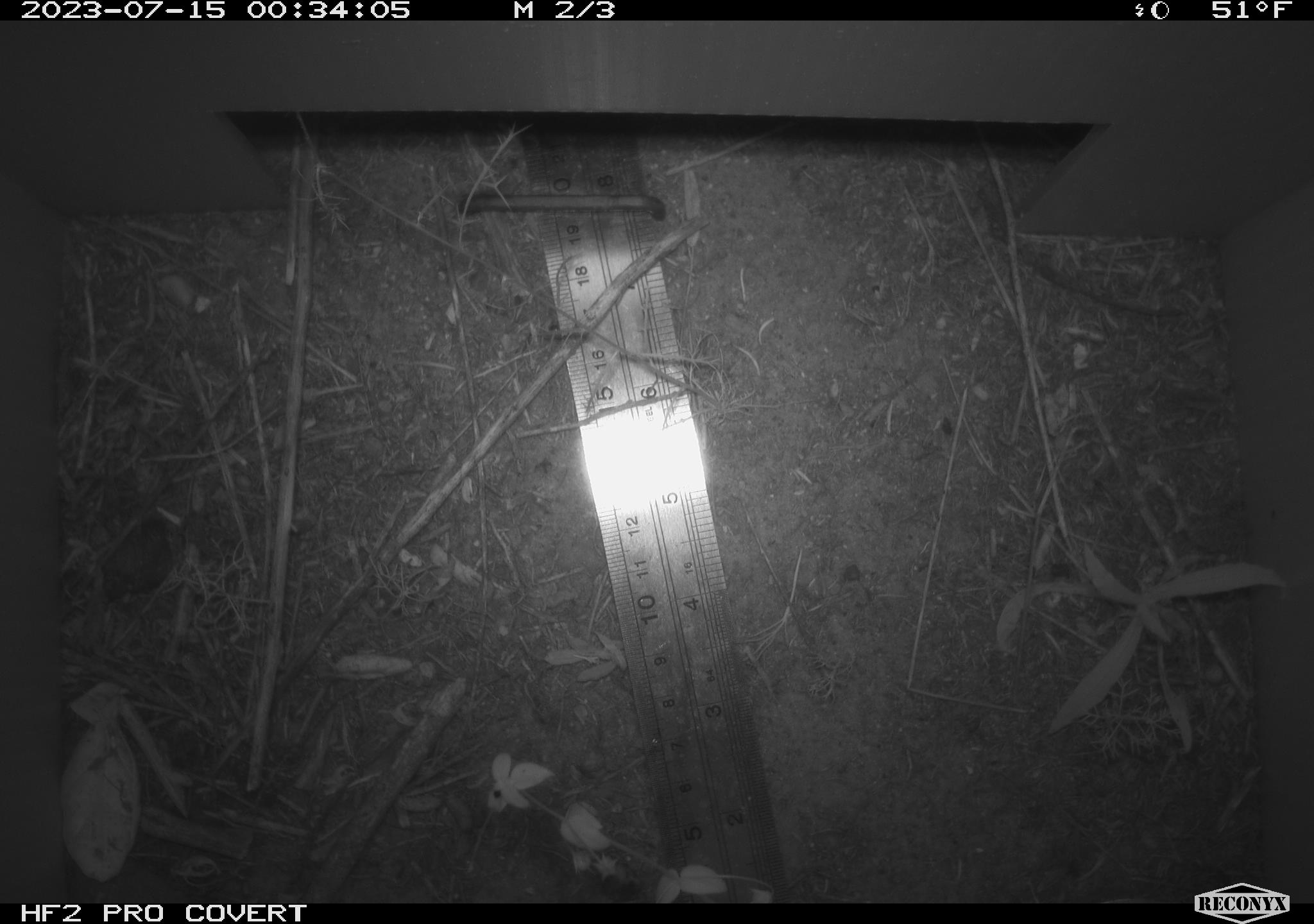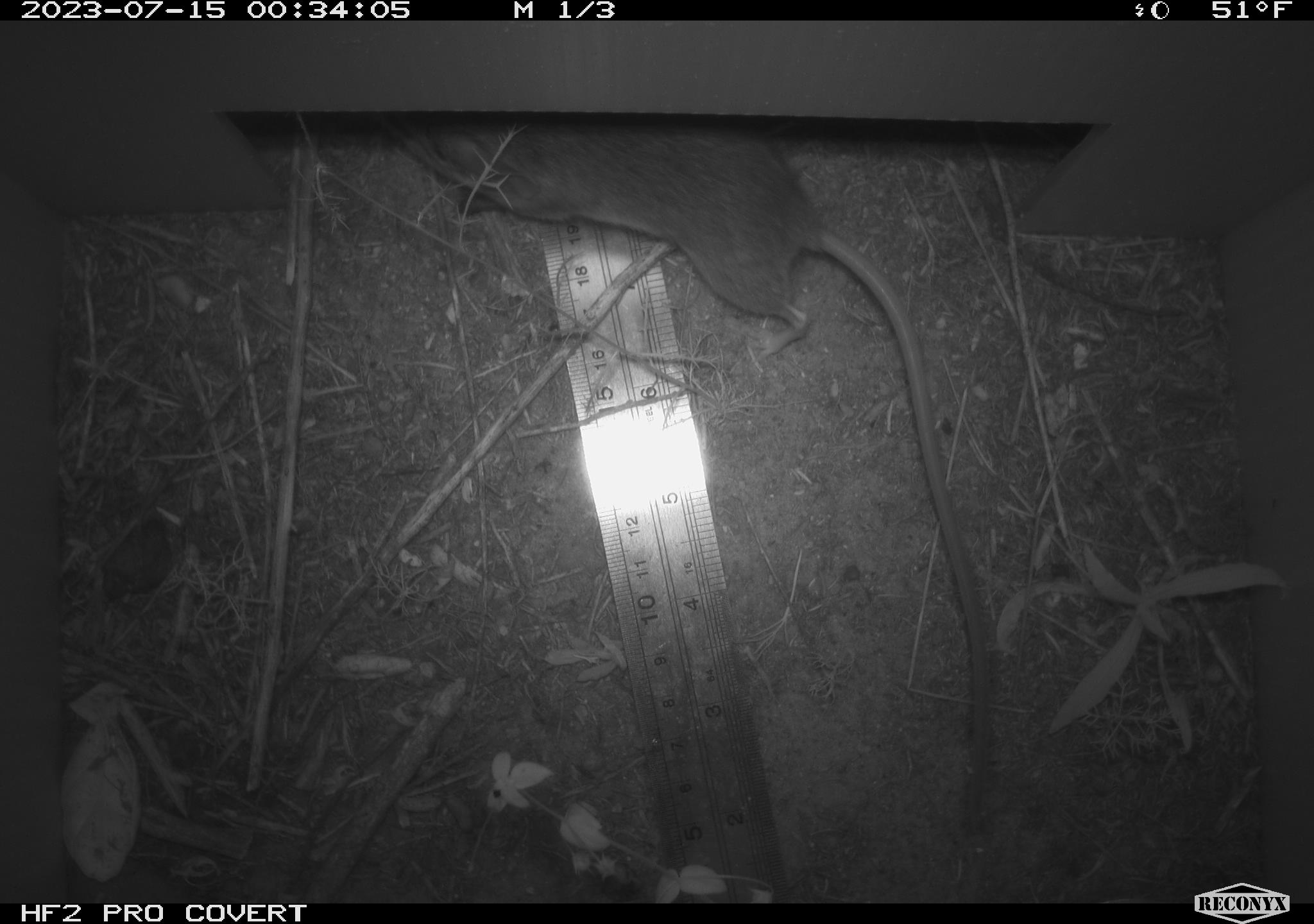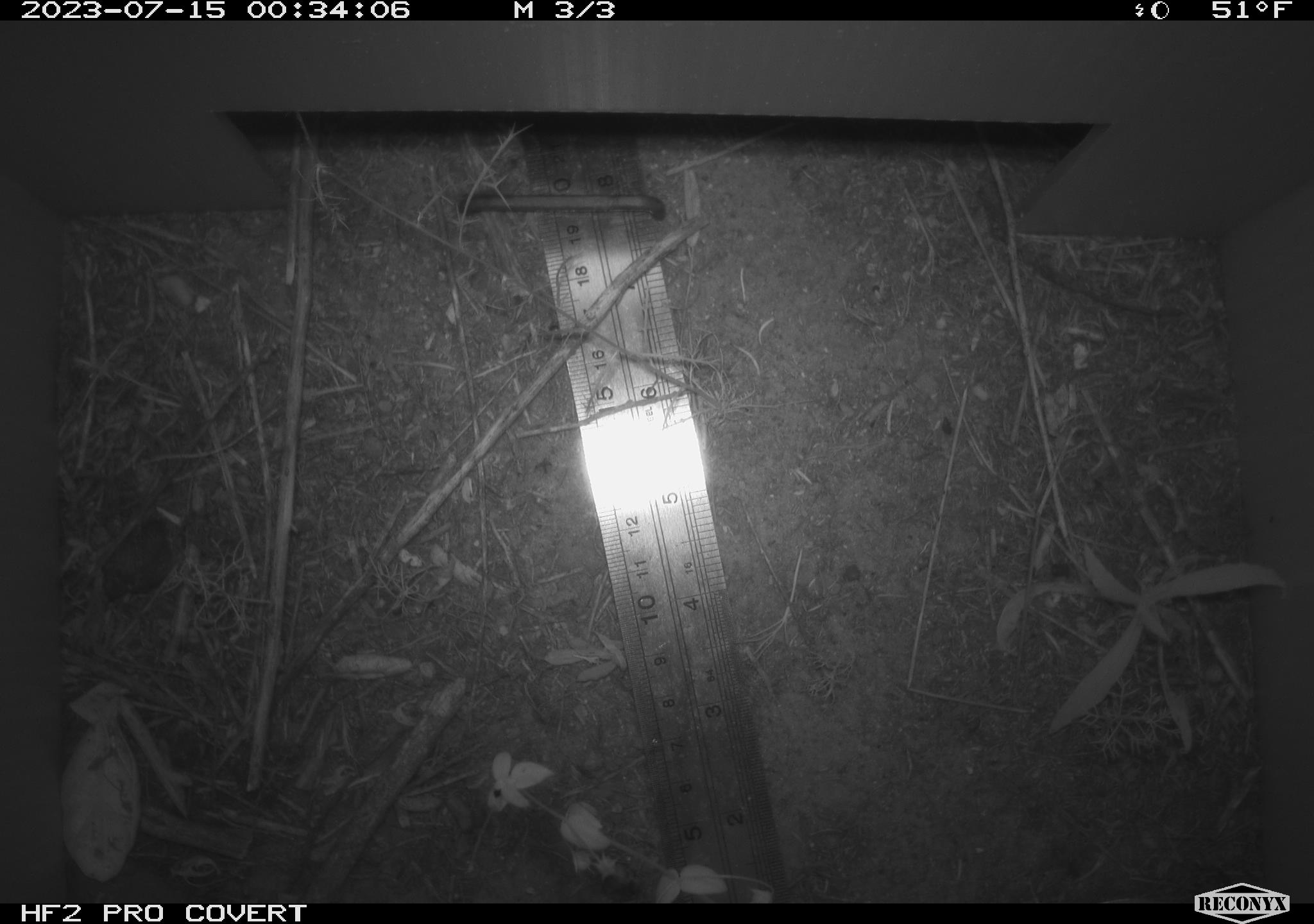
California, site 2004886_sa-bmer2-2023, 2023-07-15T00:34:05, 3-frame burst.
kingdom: Animalia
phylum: Chordata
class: Mammalia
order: Rodentia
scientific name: Rodentia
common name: mouse species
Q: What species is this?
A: Mouse species (Rodentia).